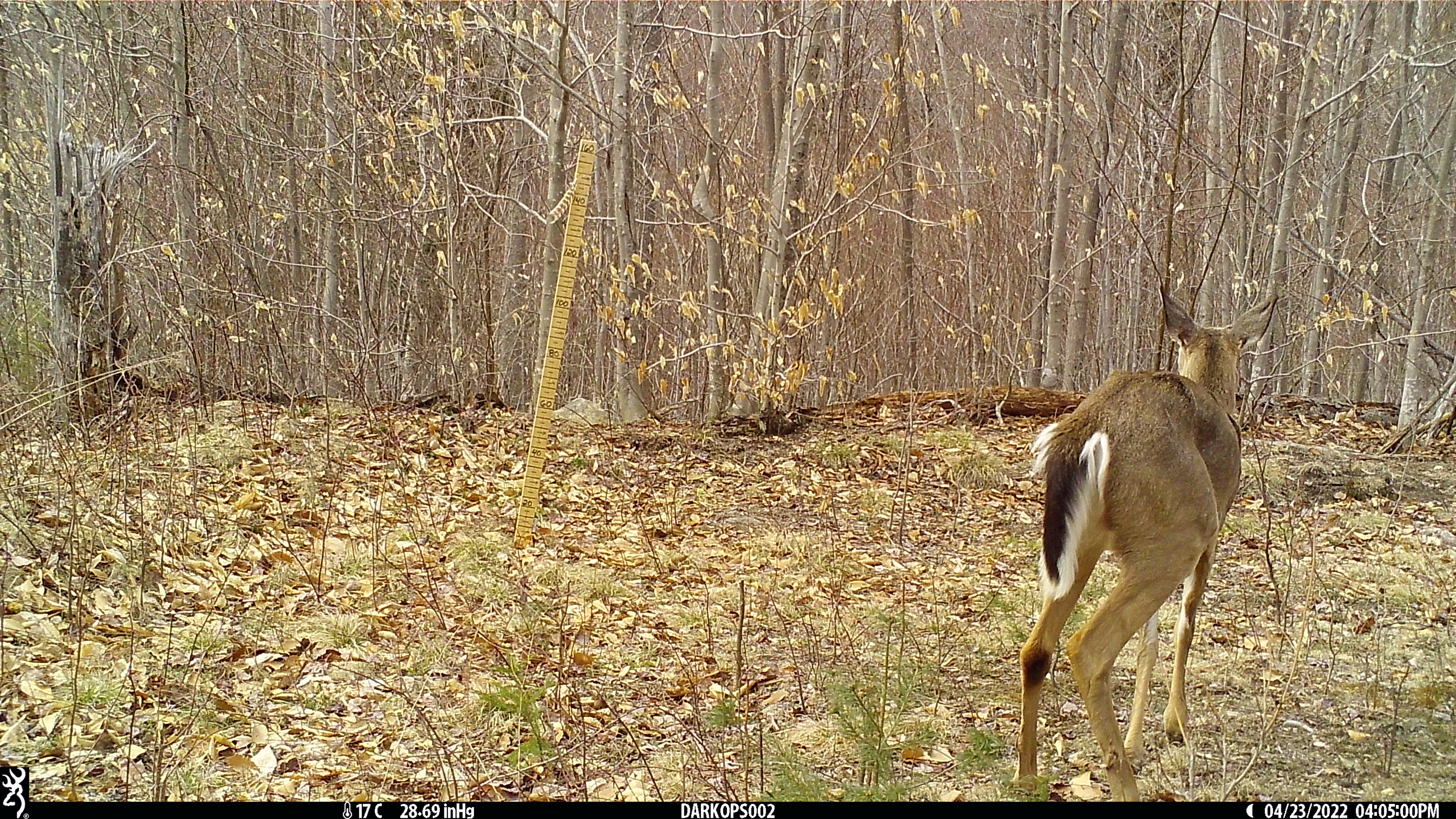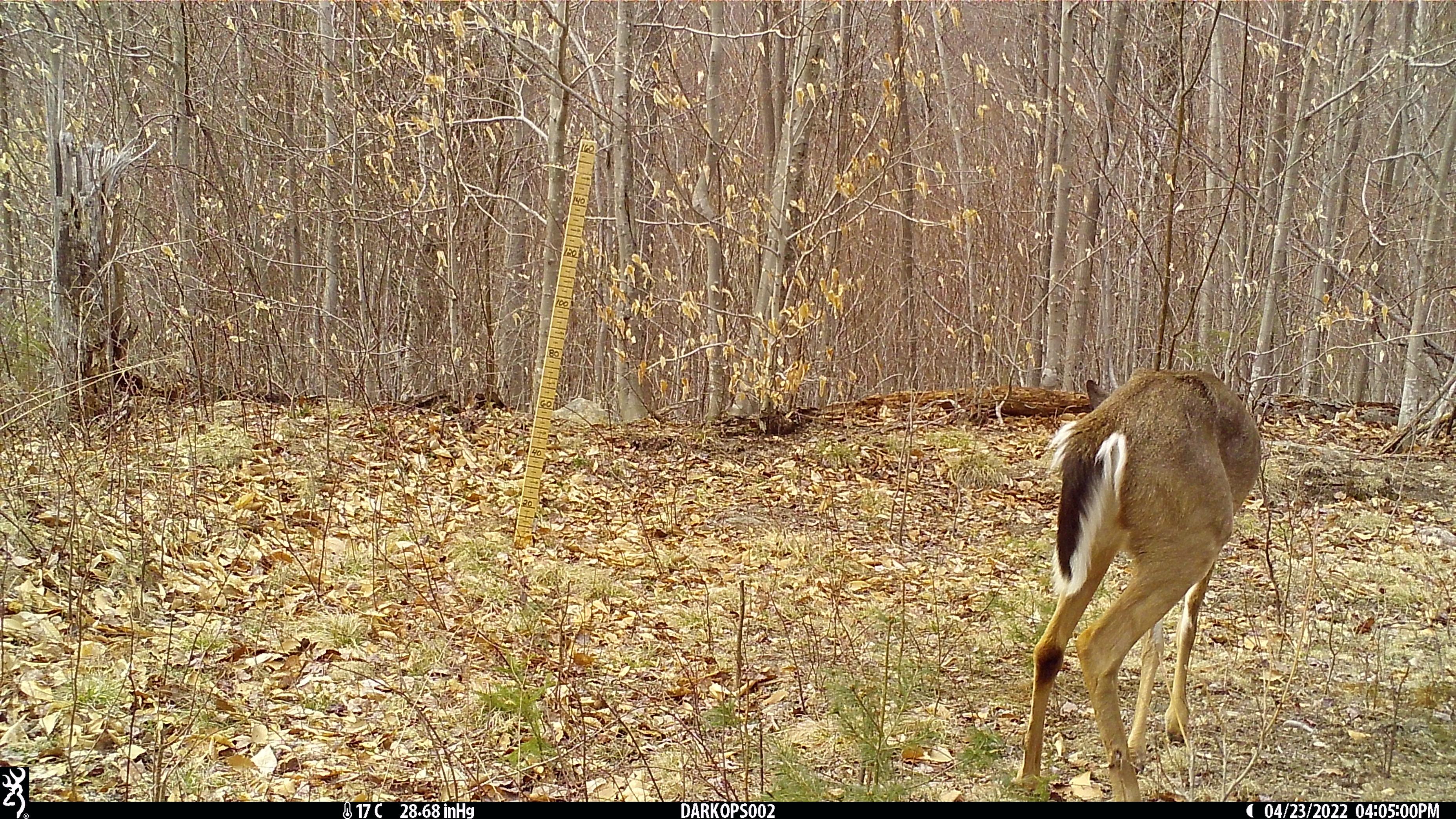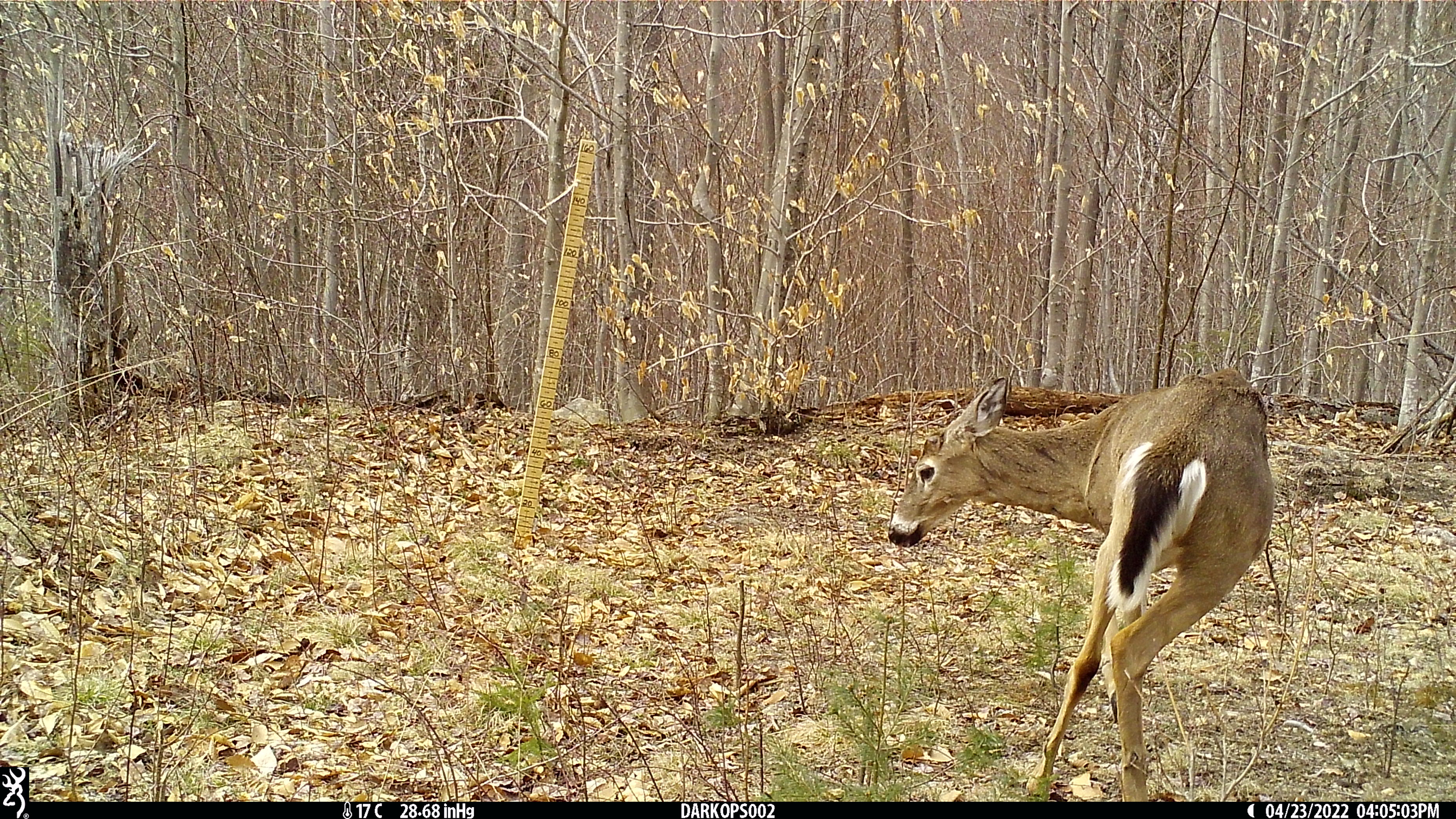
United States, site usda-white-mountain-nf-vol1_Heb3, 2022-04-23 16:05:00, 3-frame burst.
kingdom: Animalia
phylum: Chordata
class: Mammalia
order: Artiodactyla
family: Cervidae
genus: Odocoileus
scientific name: Odocoileus virginianus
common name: white-tailed deer